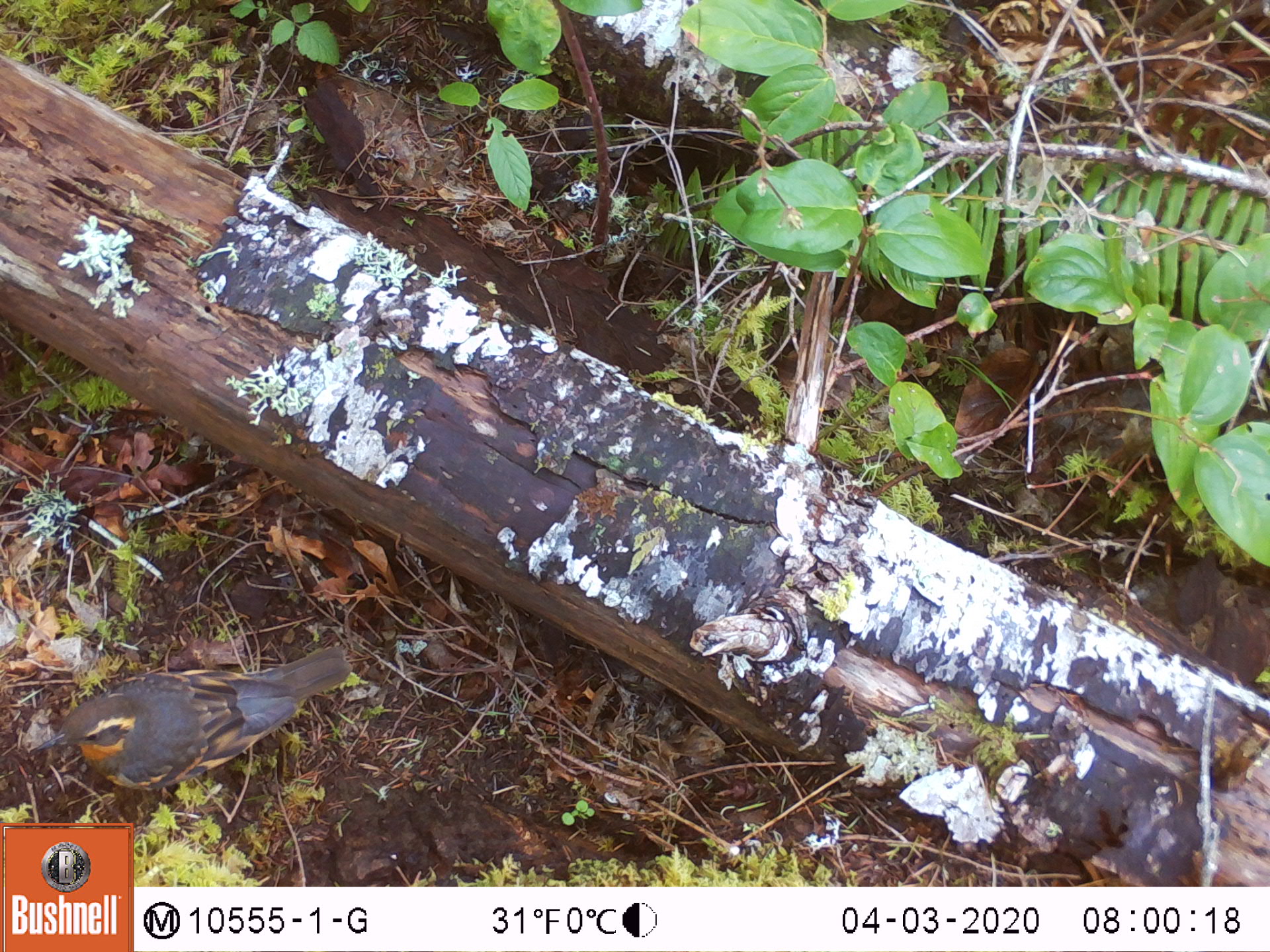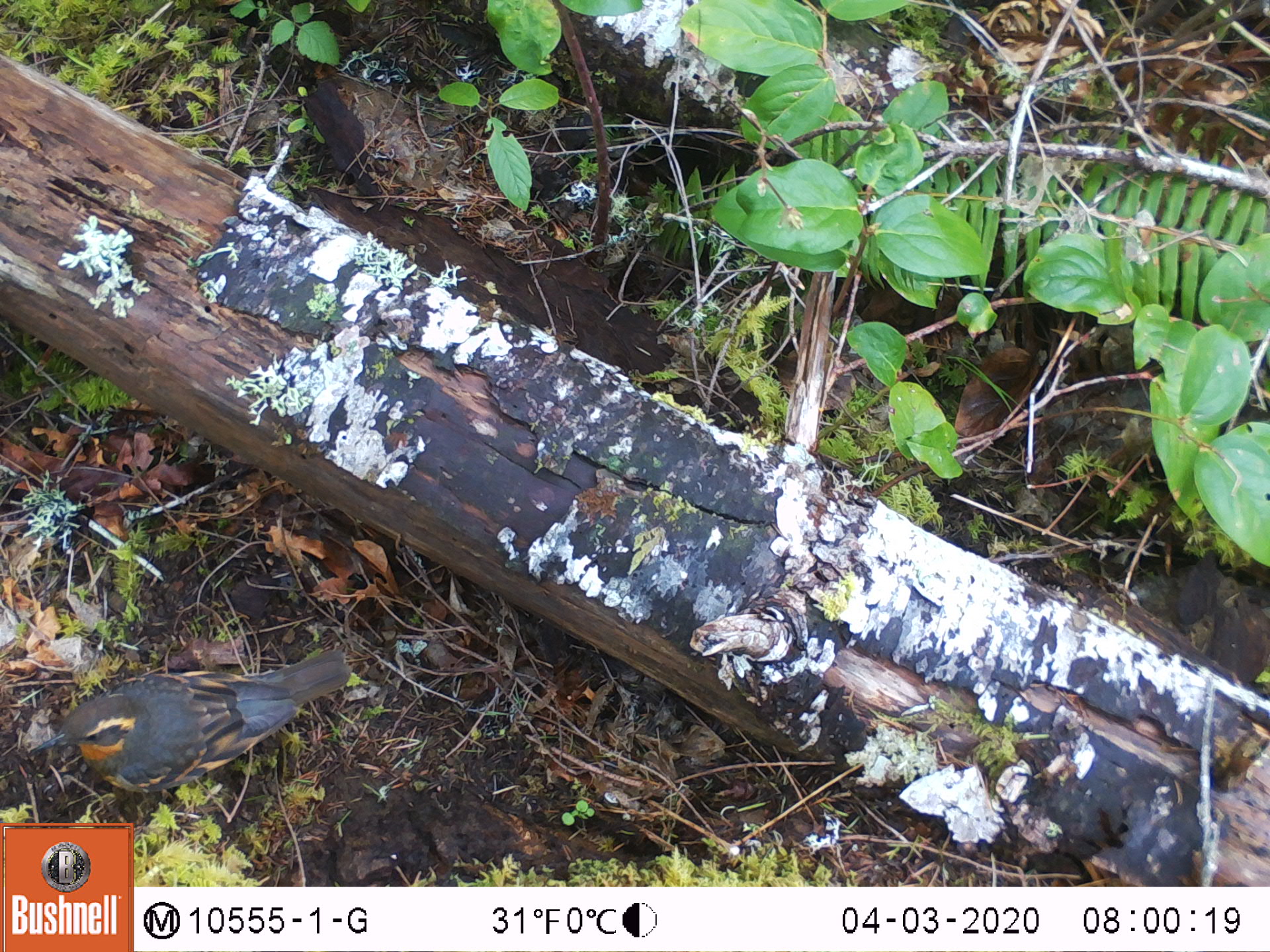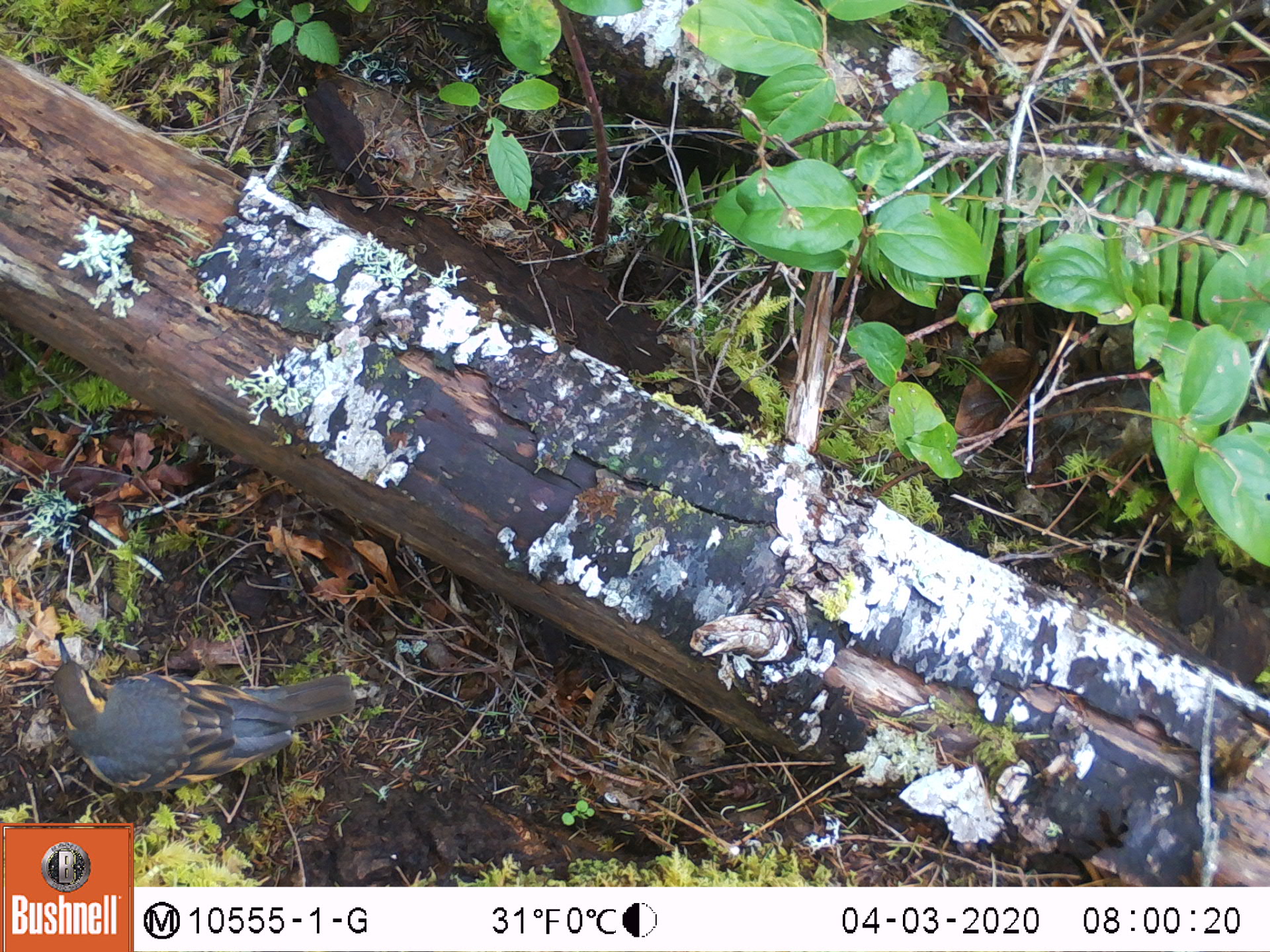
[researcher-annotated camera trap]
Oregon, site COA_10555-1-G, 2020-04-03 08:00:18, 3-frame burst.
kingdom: Animalia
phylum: Chordata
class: Aves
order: Passeriformes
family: Turdidae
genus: Ixoreus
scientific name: Ixoreus naevius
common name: varied thrush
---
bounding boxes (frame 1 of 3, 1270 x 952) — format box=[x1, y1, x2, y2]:
varied thrush: box=[31, 644, 351, 790]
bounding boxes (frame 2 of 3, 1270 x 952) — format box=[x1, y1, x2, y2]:
varied thrush: box=[40, 655, 351, 792]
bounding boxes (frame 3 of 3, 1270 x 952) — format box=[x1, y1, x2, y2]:
varied thrush: box=[48, 650, 362, 792]